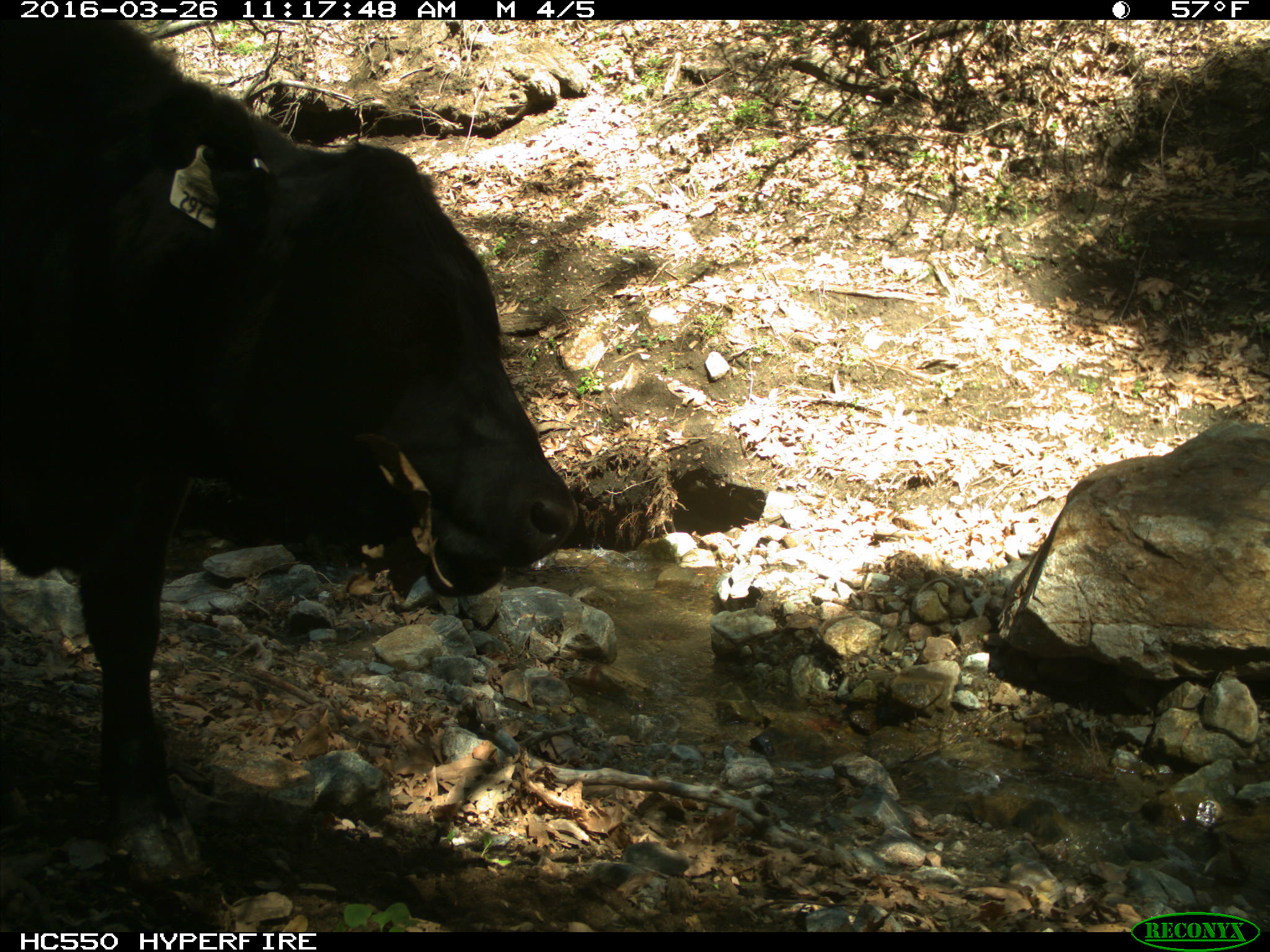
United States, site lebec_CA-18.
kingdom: Animalia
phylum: Chordata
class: Mammalia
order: Artiodactyla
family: Bovidae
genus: Bos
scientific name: Bos taurus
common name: domestic cow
Bos taurus (domestic cow).